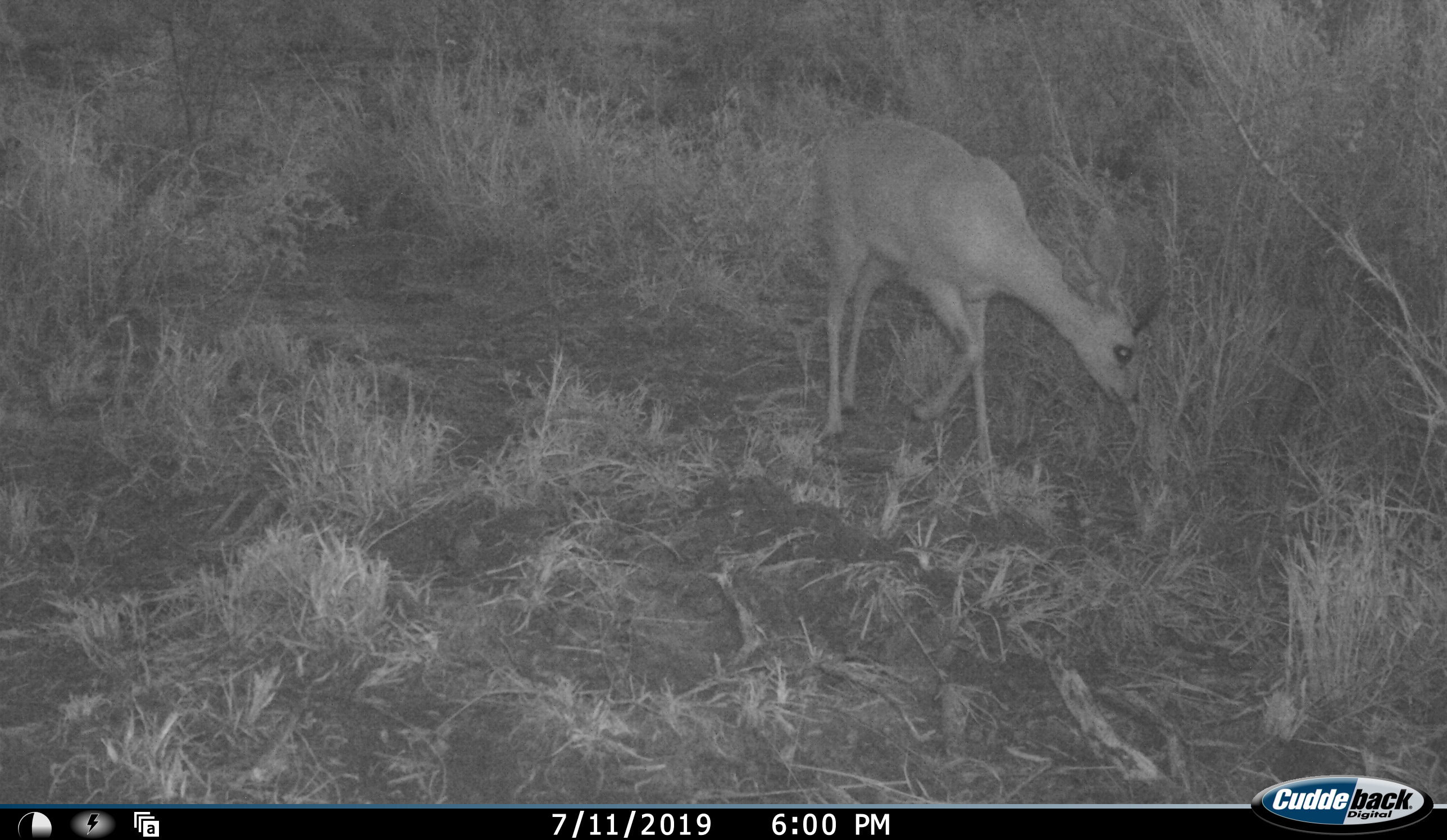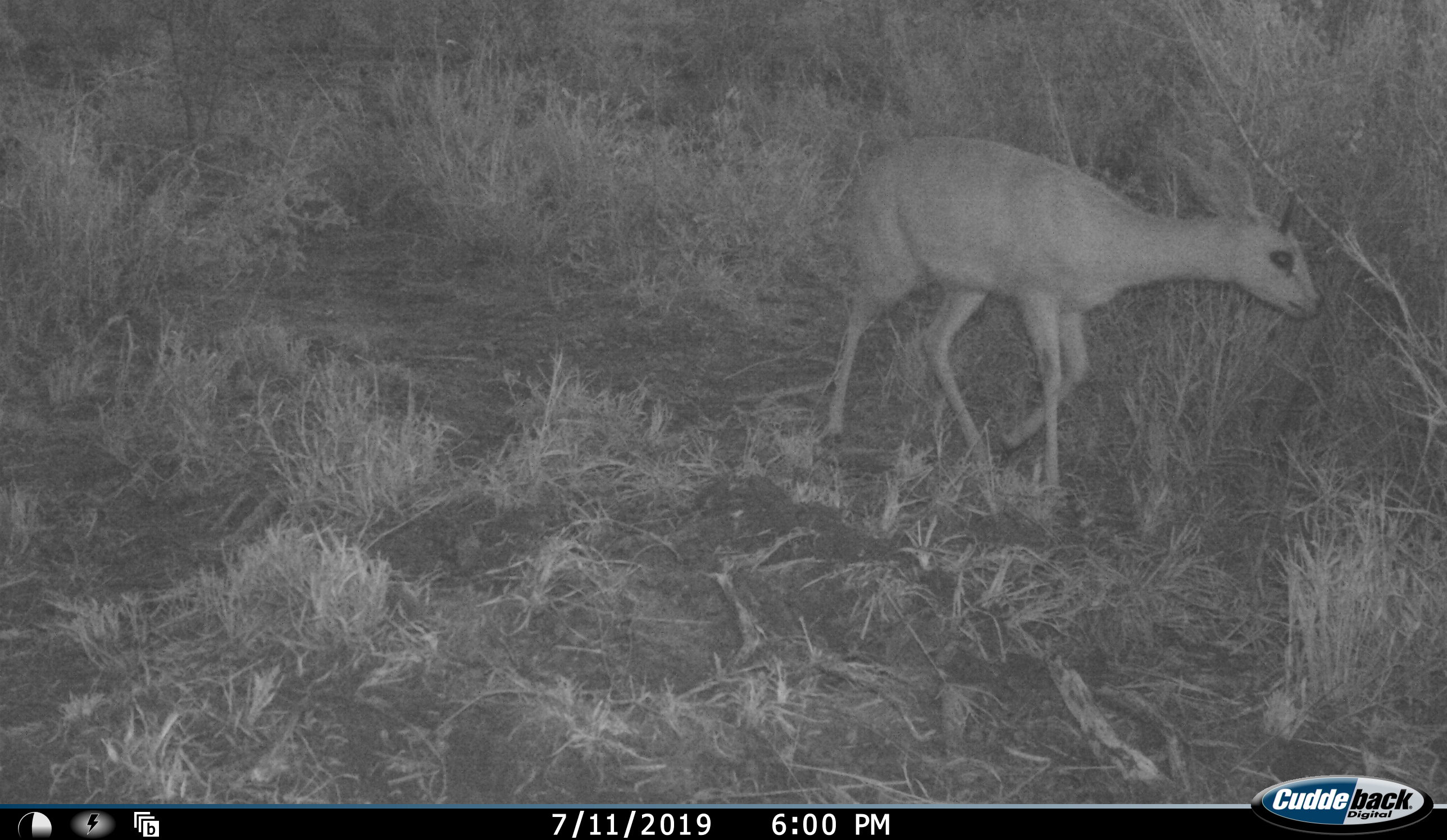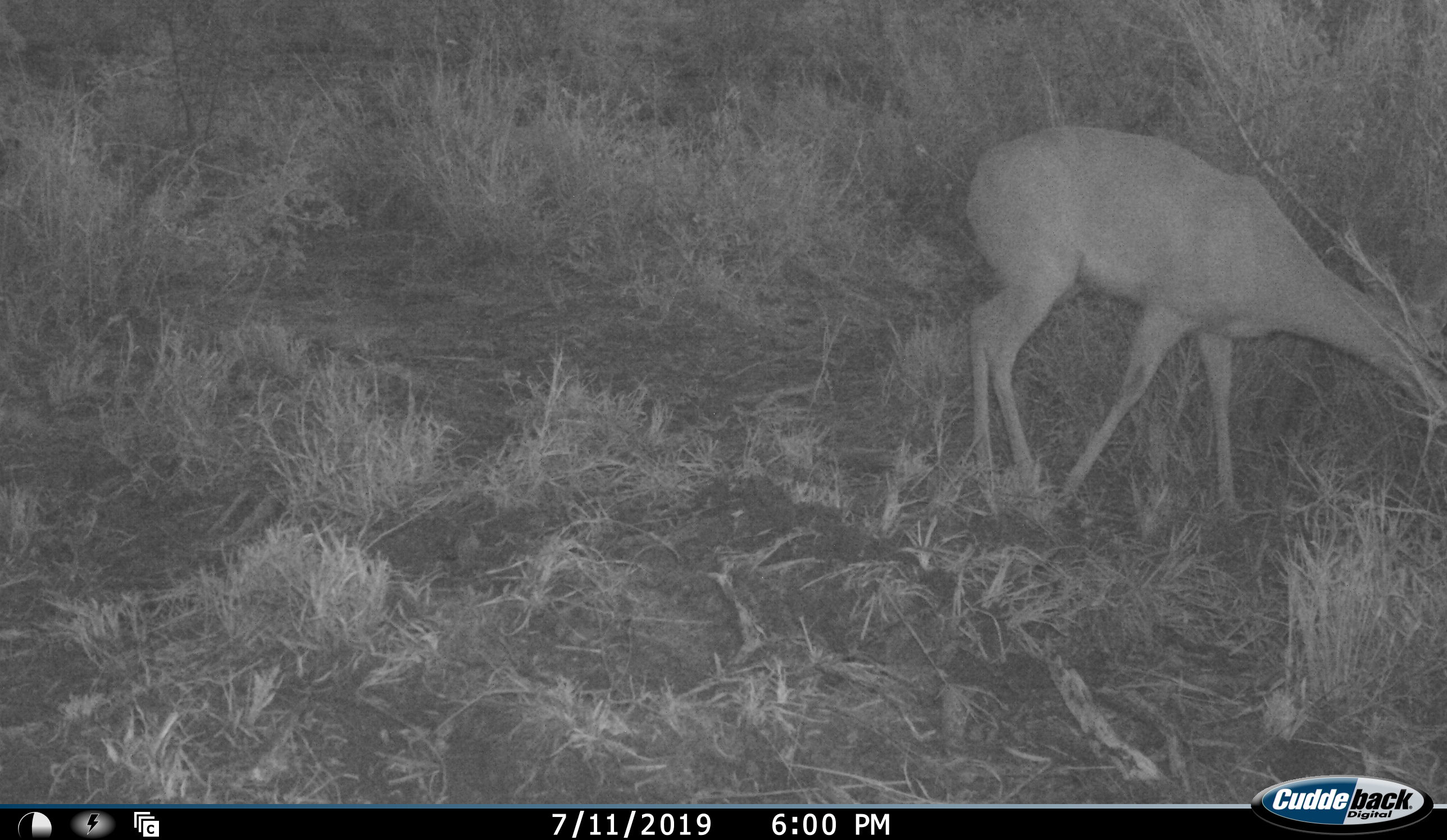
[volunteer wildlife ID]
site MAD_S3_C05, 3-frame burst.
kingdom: Animalia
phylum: Chordata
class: Mammalia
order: Artiodactyla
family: Bovidae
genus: Raphicerus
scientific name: Raphicerus campestris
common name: steenbok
Steenbok (Raphicerus campestris), count 1. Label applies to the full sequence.